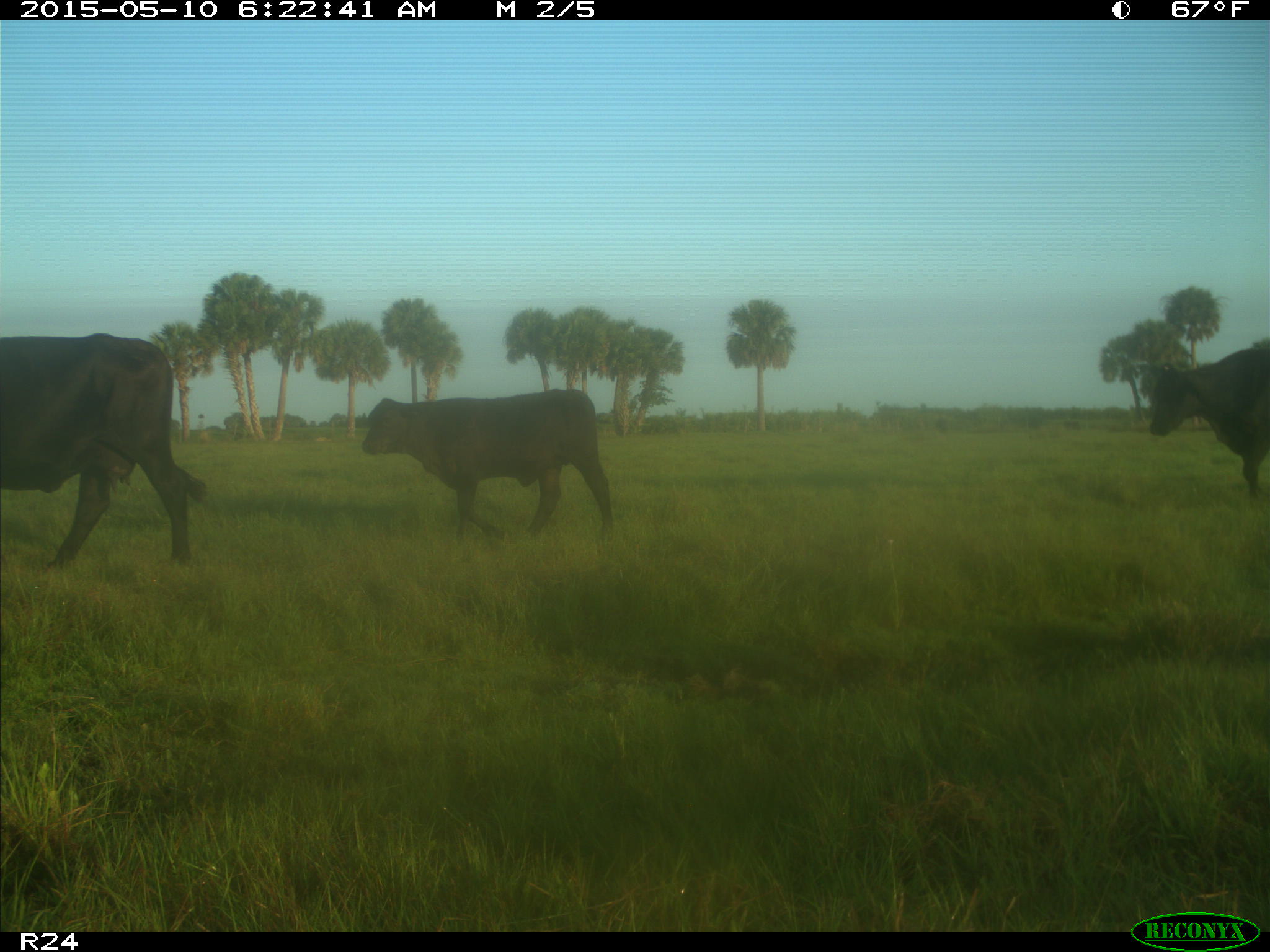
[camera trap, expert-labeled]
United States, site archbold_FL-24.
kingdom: Animalia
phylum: Chordata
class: Mammalia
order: Artiodactyla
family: Bovidae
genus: Bos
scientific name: Bos taurus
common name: domestic cow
Bos taurus (domestic cow).